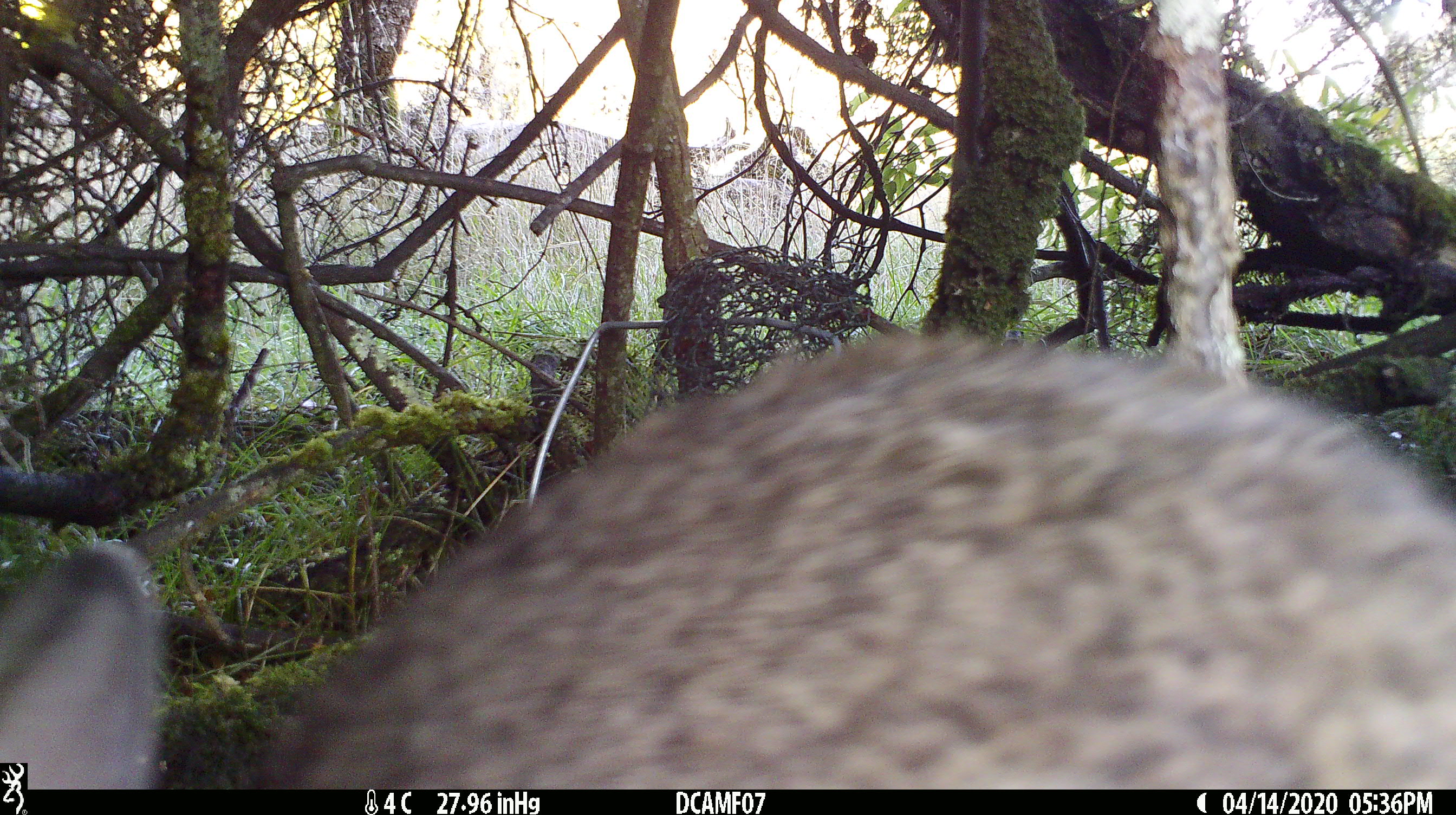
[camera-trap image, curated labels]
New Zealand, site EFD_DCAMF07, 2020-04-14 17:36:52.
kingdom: Animalia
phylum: Chordata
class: Mammalia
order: Lagomorpha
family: Leporidae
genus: Oryctolagus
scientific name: Oryctolagus cuniculus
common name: european rabbit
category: rabbit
Rabbit (european rabbit) (Oryctolagus cuniculus).